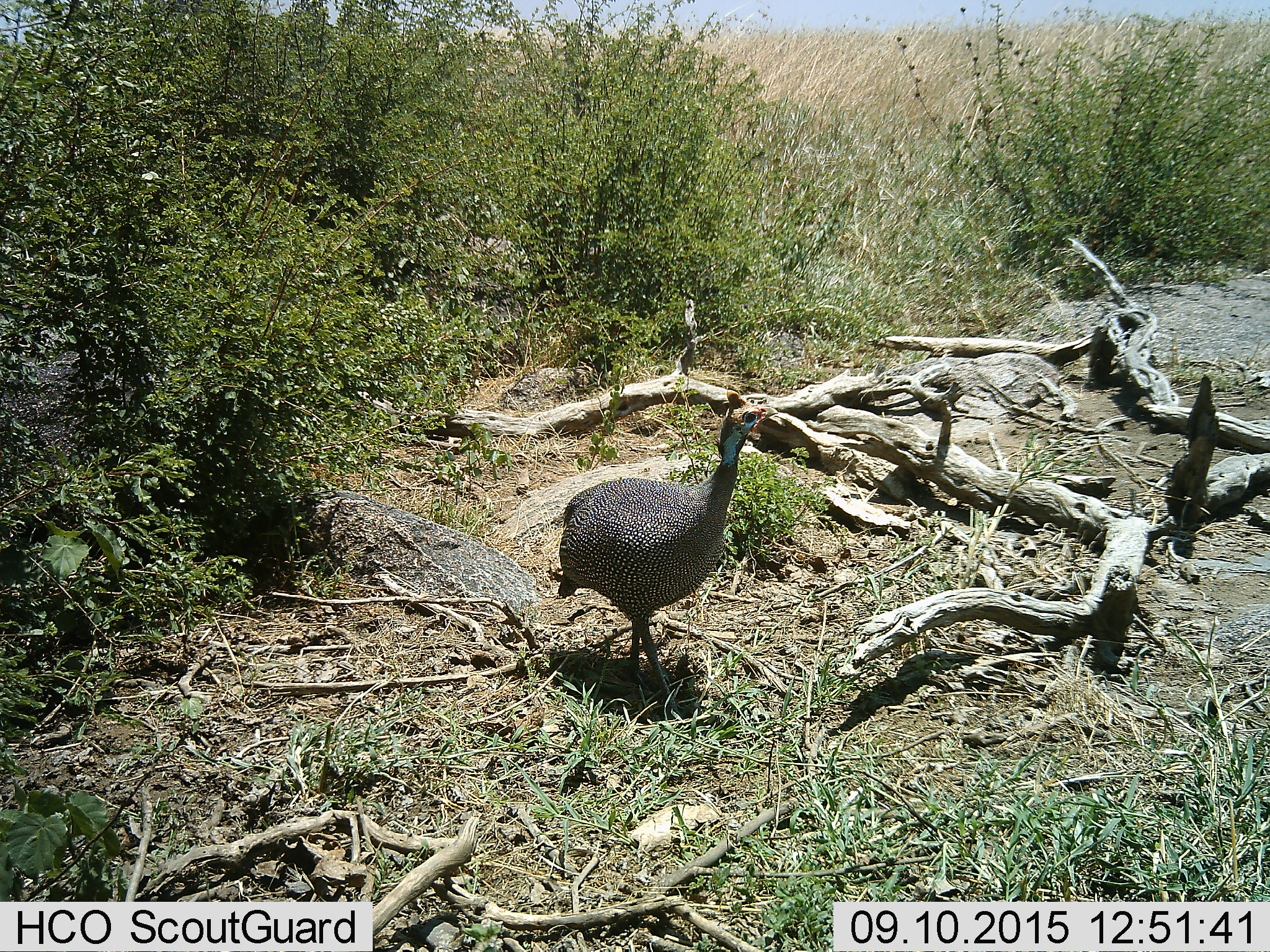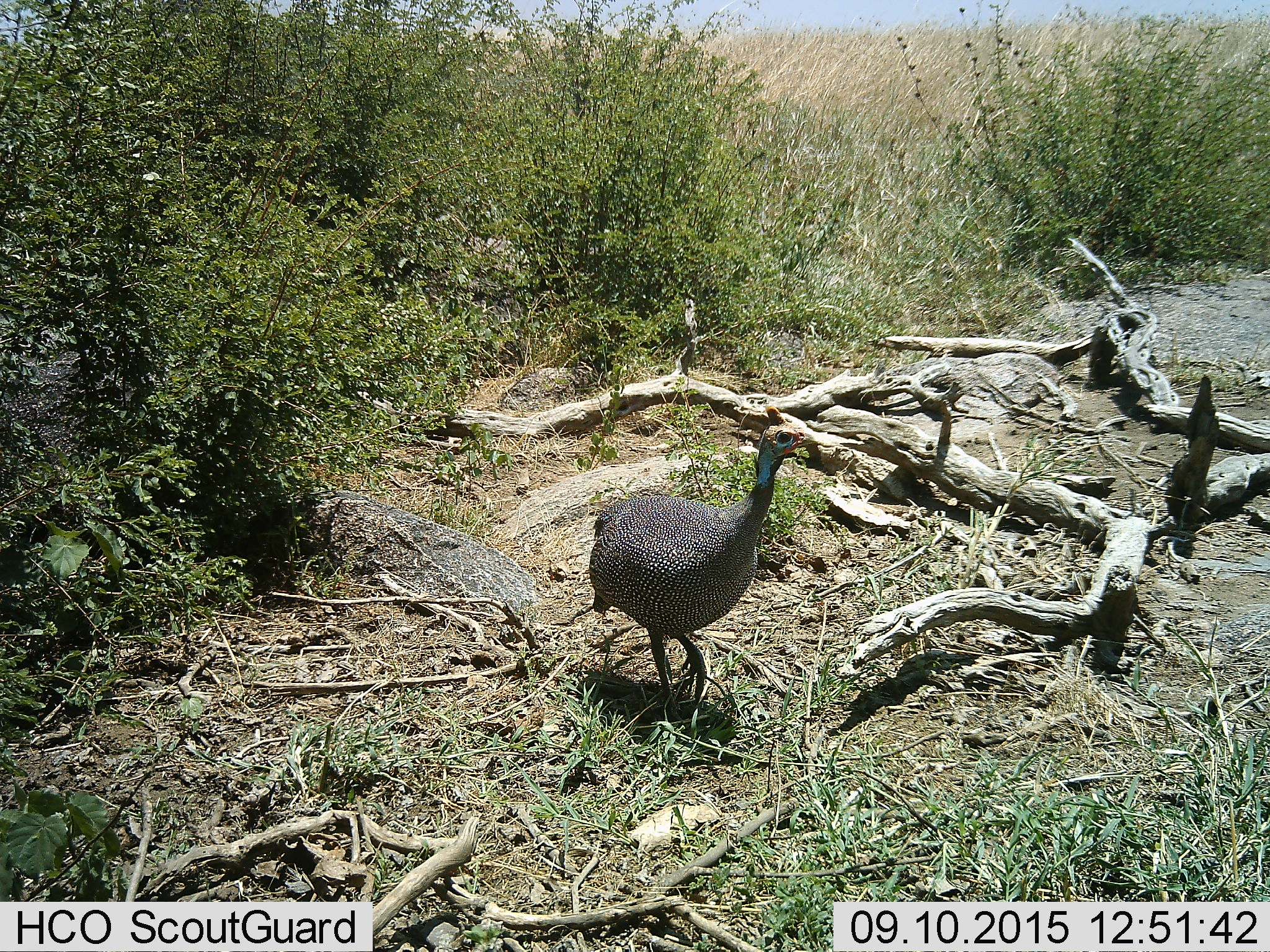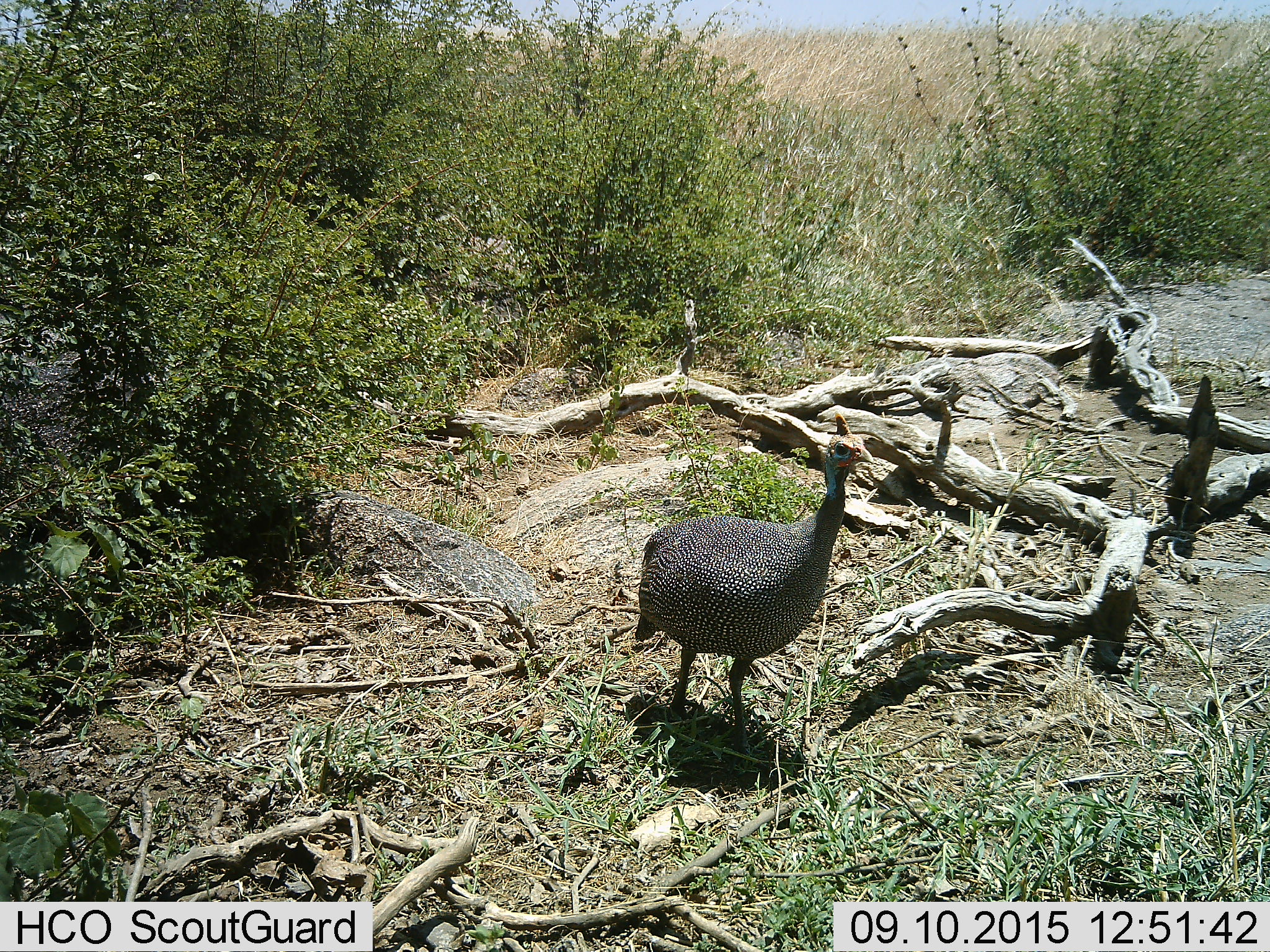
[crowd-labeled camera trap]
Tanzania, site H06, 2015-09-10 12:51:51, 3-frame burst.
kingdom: Animalia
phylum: Chordata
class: Aves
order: Galliformes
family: Numididae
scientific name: Numididae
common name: guinea fowl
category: guineafowl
Guineafowl (guinea fowl) (Numididae), count 1. Behavior (volunteer vote fractions): standing 30%, resting 0%, moving 80%, interacting 0%. Young present (vote fraction): 0%. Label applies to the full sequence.